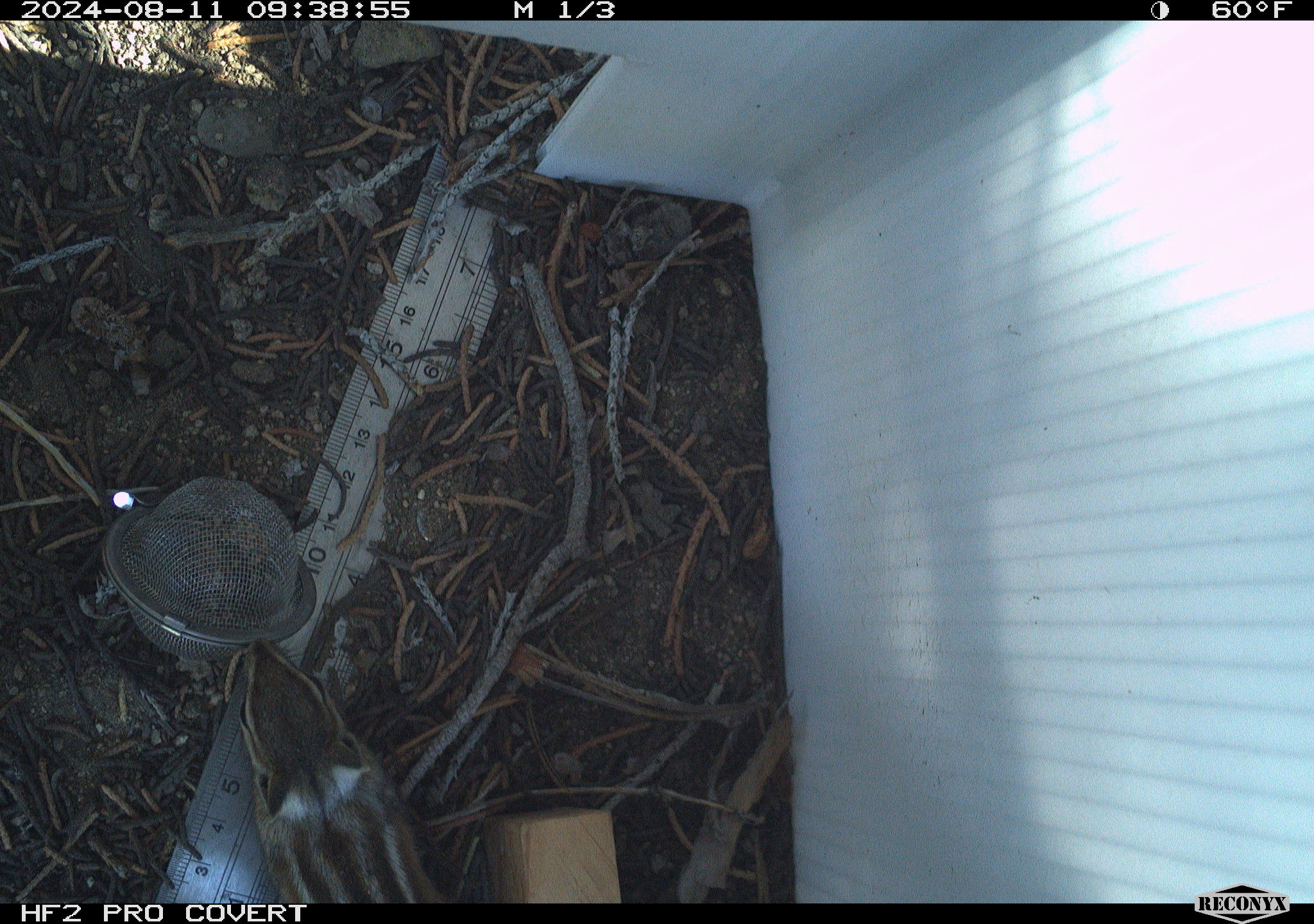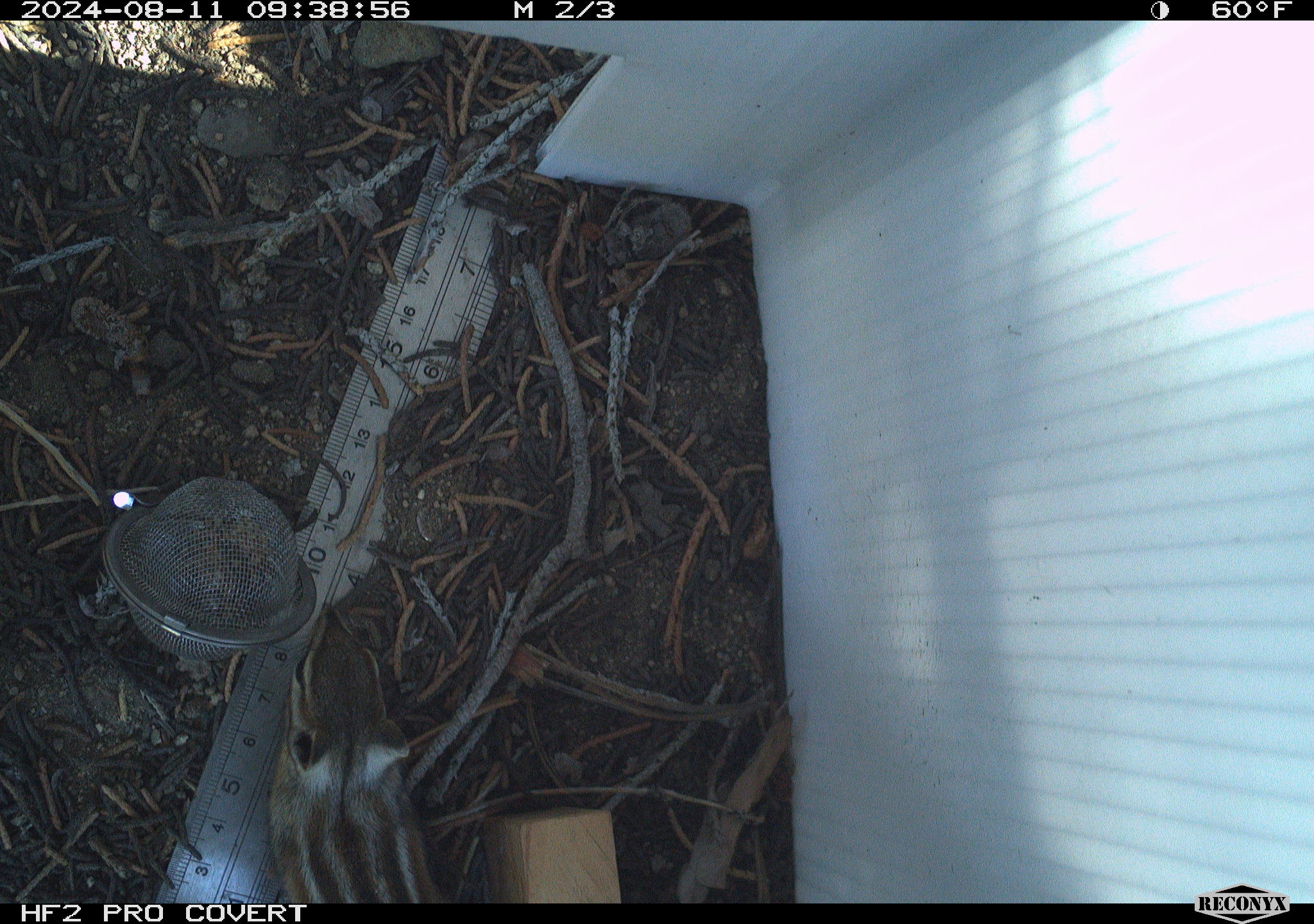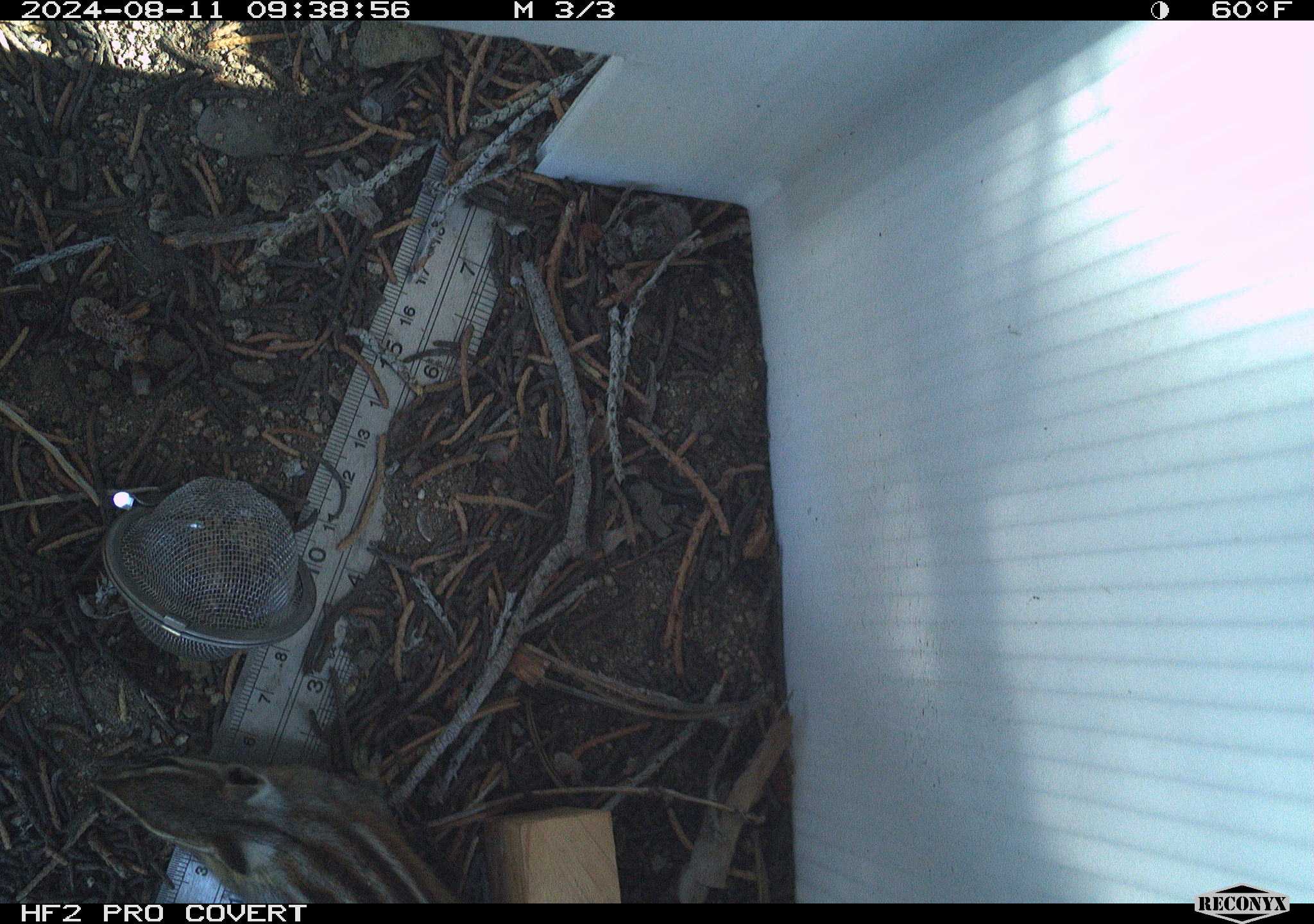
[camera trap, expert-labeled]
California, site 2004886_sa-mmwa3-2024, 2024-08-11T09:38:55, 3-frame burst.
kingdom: Animalia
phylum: Chordata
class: Mammalia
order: Rodentia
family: Sciuridae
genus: Neotamias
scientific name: Neotamias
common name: western chipmunks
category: neotamias species